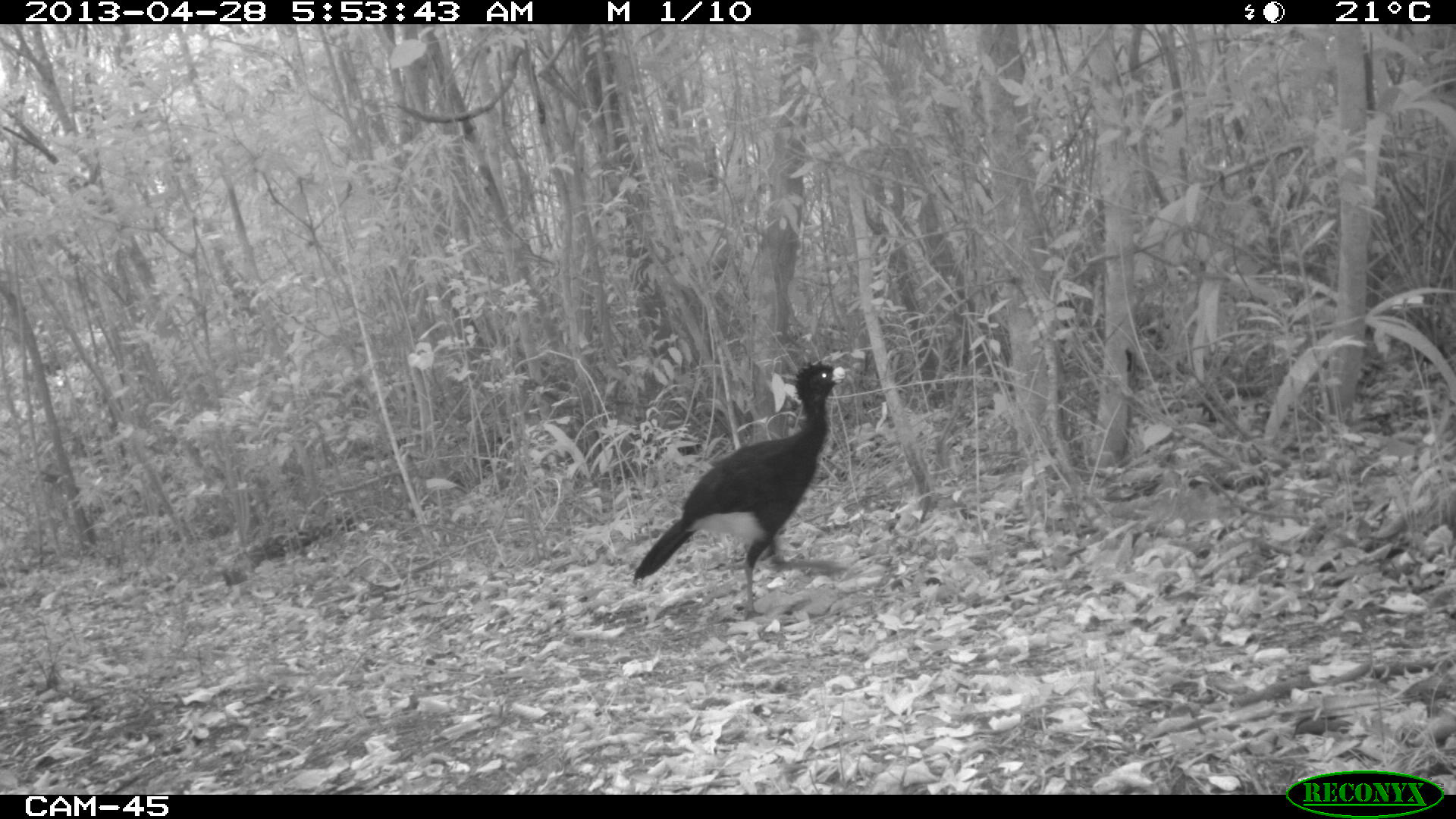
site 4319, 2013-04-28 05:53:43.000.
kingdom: Animalia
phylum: Chordata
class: Aves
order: Galliformes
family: Cracidae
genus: Crax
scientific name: Crax rubra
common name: great curassow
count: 1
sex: male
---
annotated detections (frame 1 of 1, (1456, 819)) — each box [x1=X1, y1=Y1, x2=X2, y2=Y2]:
crax rubra: [x1=632, y1=357, x2=853, y2=614]